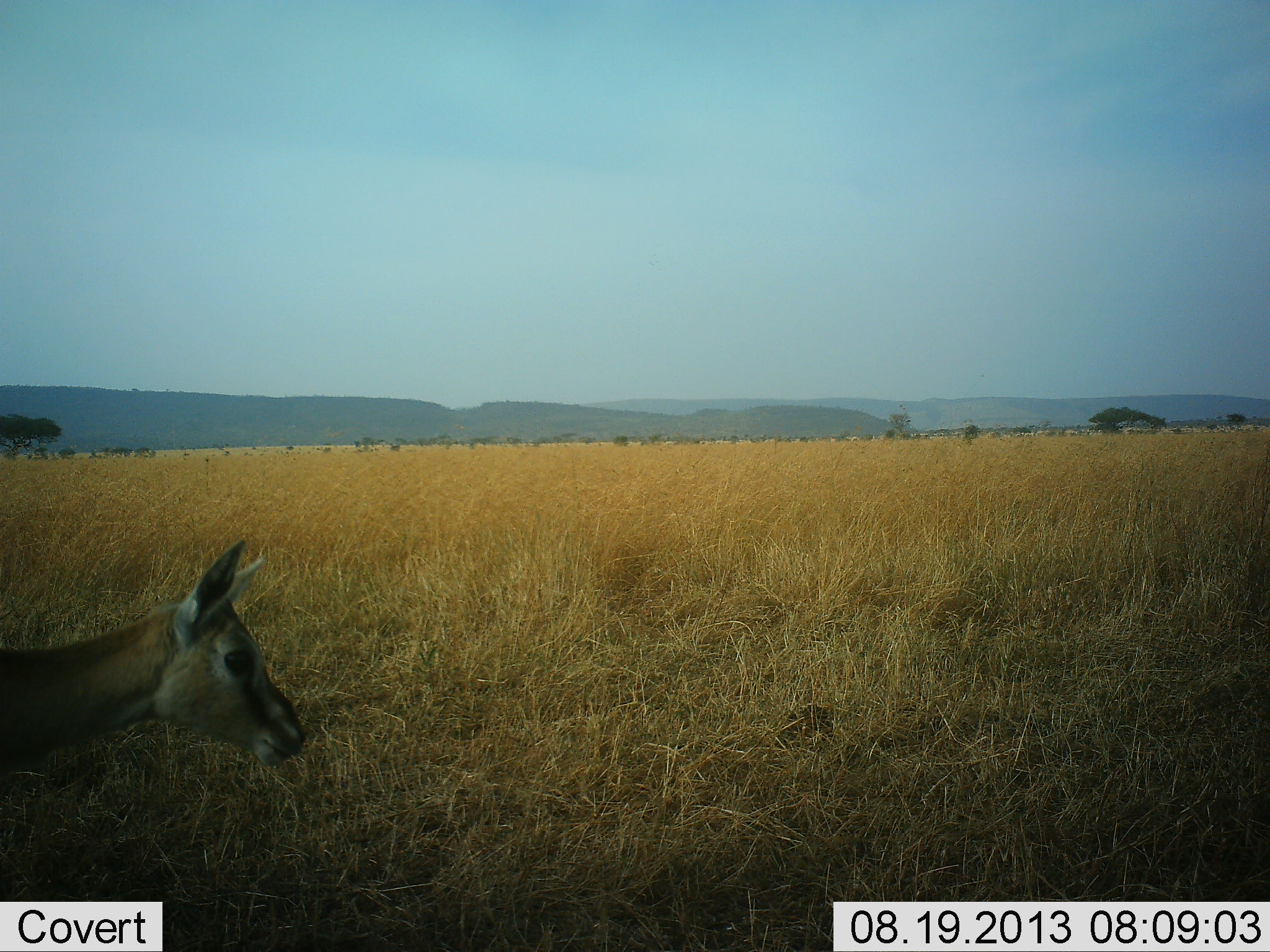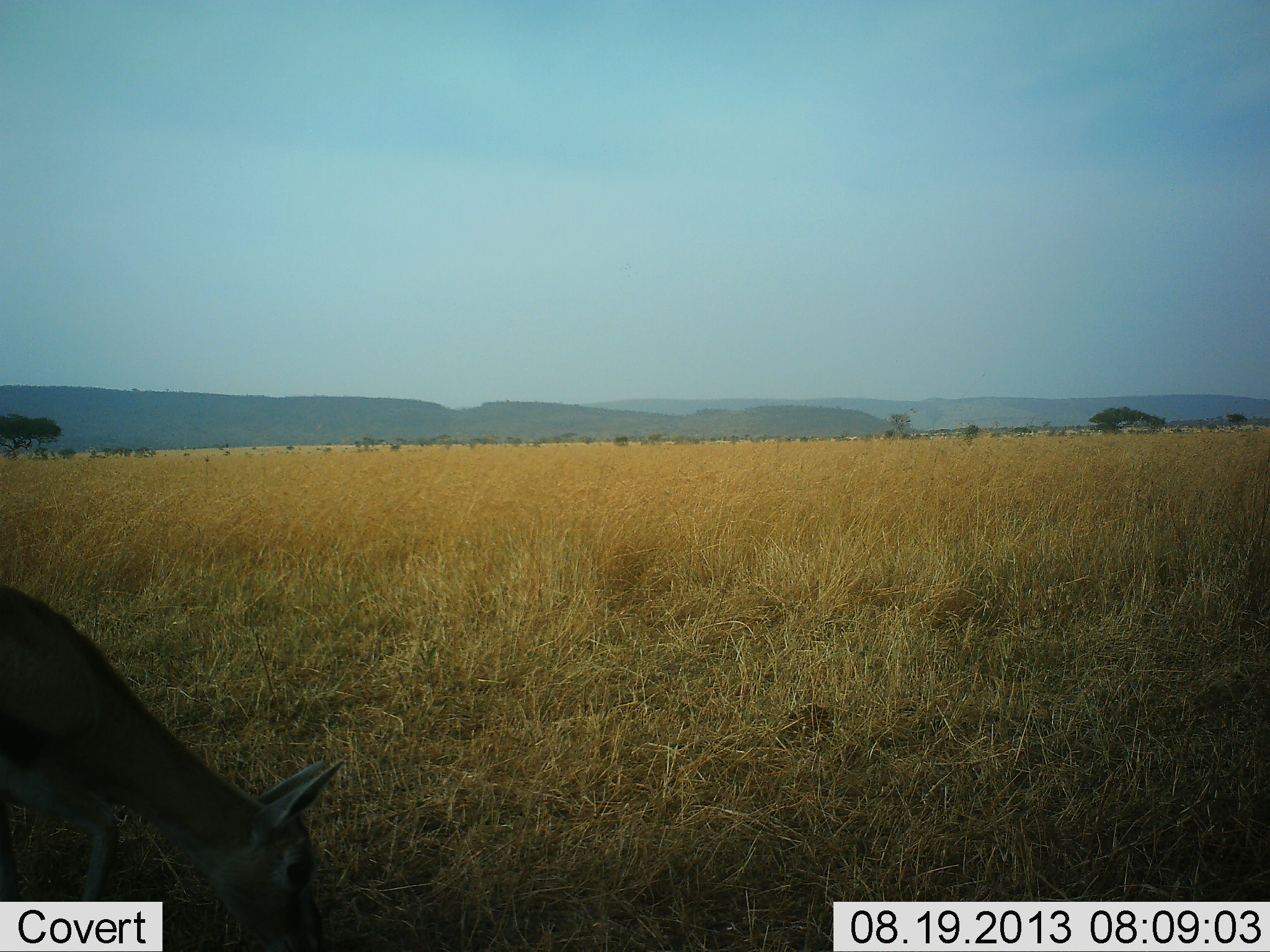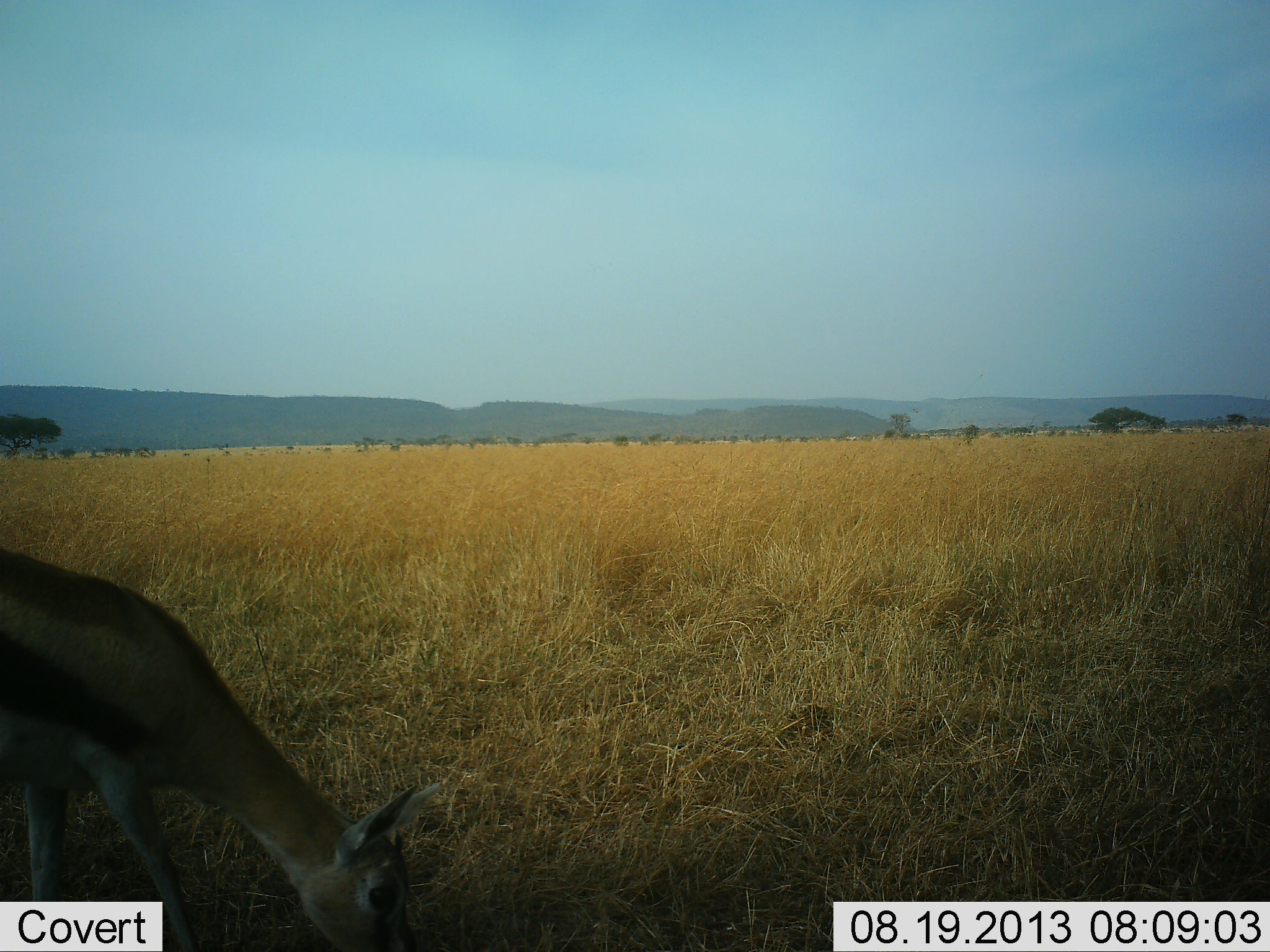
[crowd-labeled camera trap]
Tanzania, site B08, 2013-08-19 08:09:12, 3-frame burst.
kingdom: Animalia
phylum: Chordata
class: Mammalia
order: Artiodactyla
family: Bovidae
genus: Eudorcas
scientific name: Eudorcas thomsonii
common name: thomson's gazelle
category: gazellethomsons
Gazellethomsons (thomson's gazelle) (Eudorcas thomsonii), count 1. Behavior (volunteer vote fractions): standing 18%, resting 0%, moving 24%, interacting 0%. Young present (vote fraction): 0%. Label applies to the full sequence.